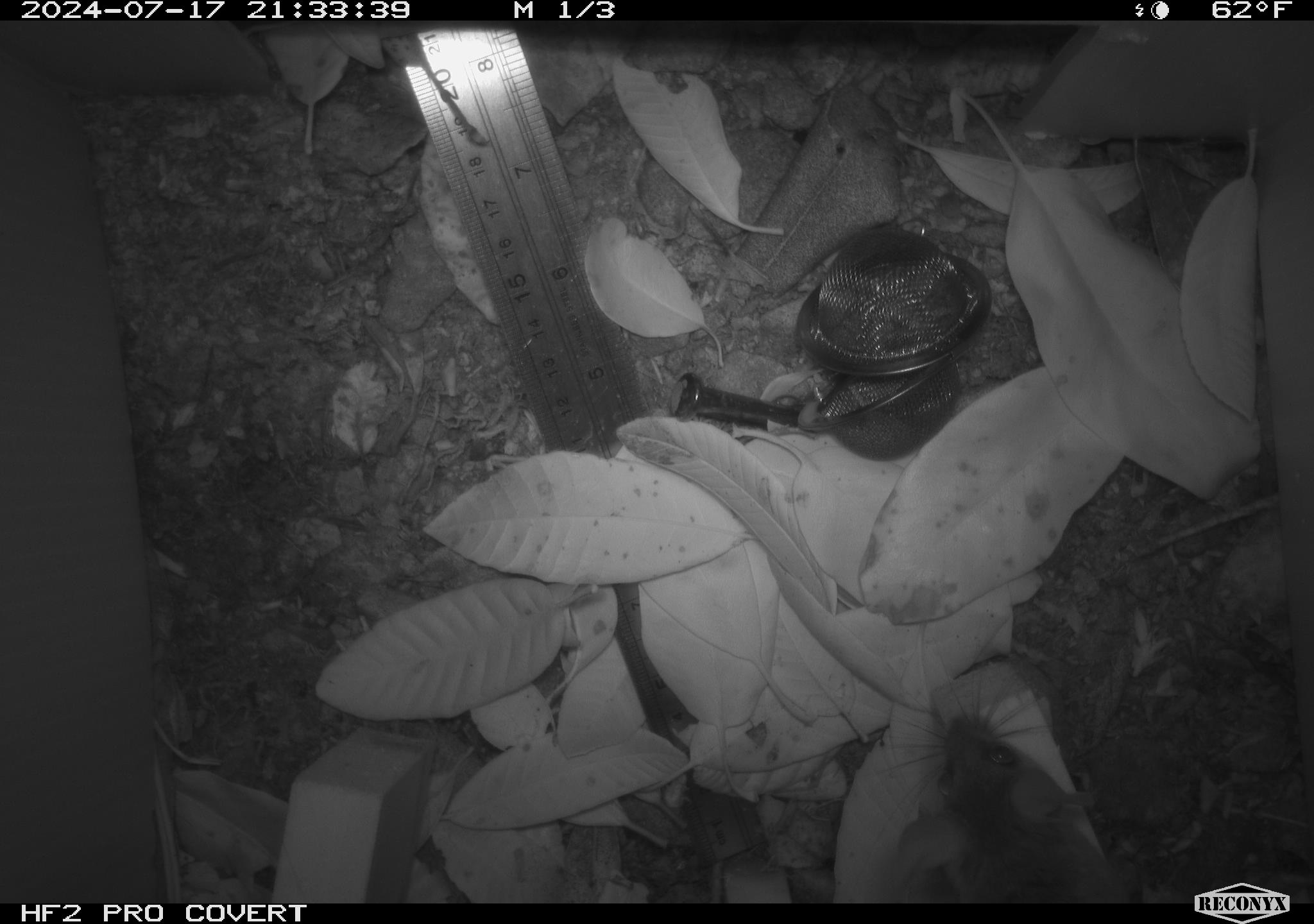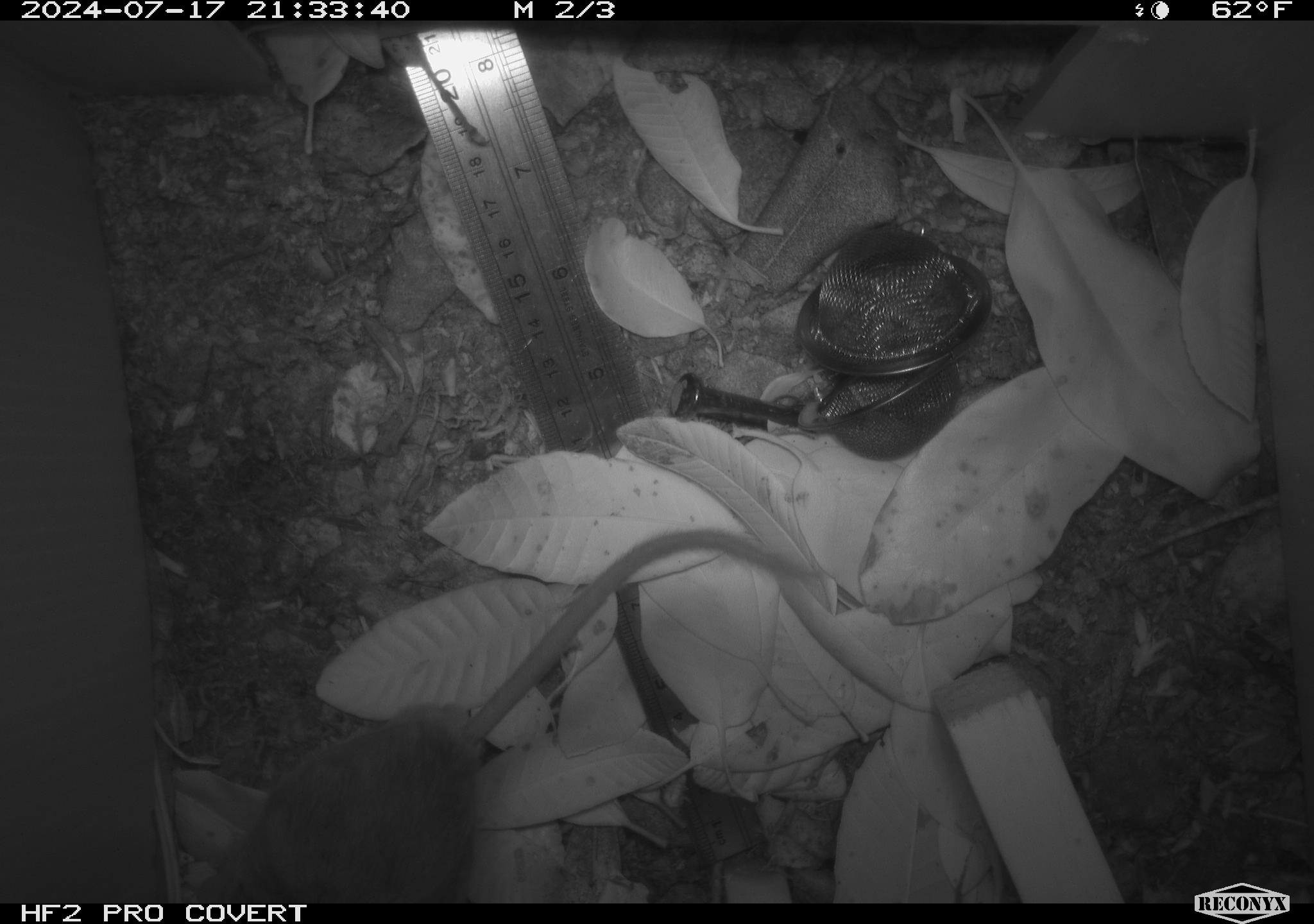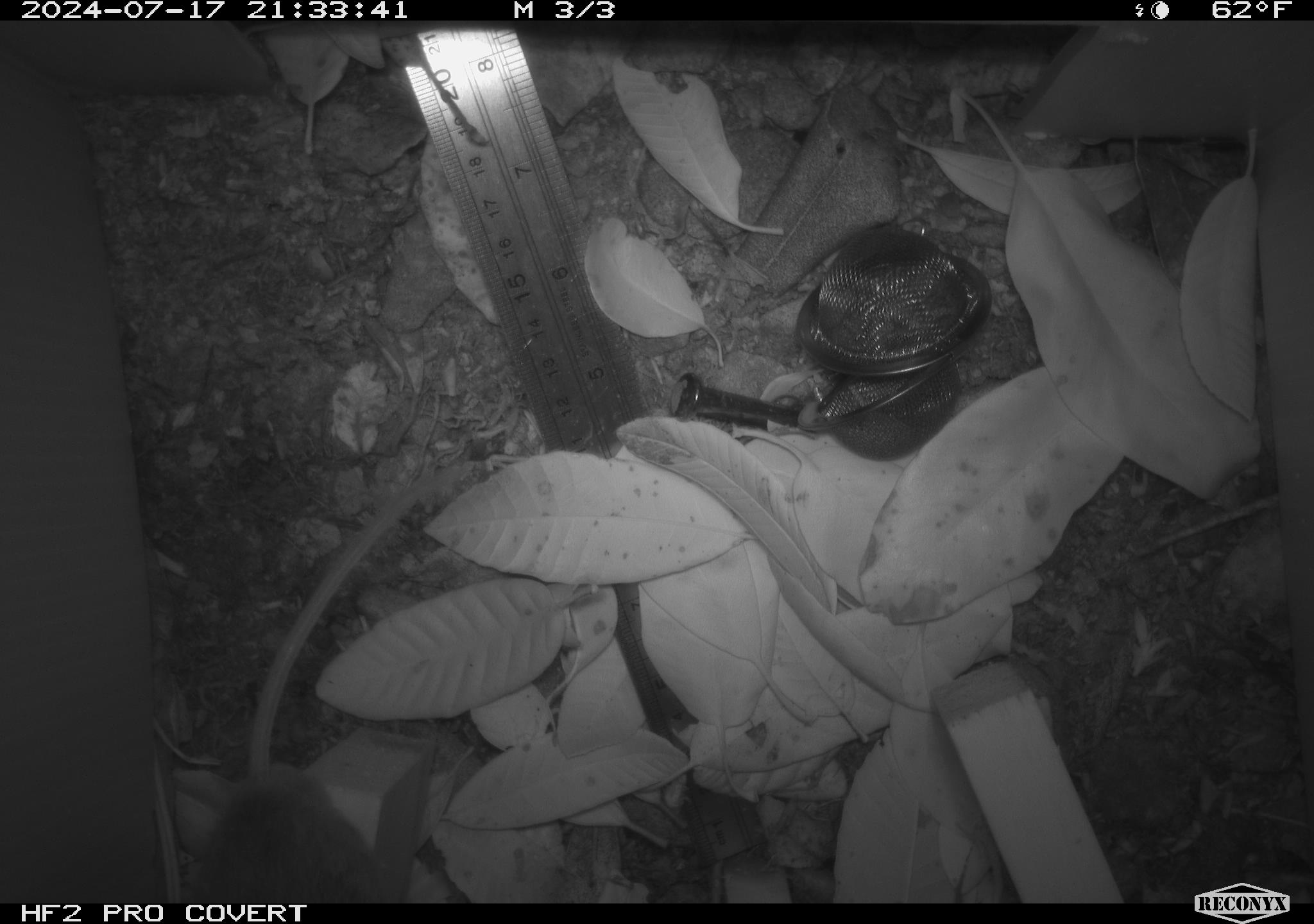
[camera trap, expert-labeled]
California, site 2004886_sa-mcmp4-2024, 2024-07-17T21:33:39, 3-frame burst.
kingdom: Animalia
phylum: Chordata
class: Mammalia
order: Rodentia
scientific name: Rodentia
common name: mouse species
Mouse species (Rodentia).